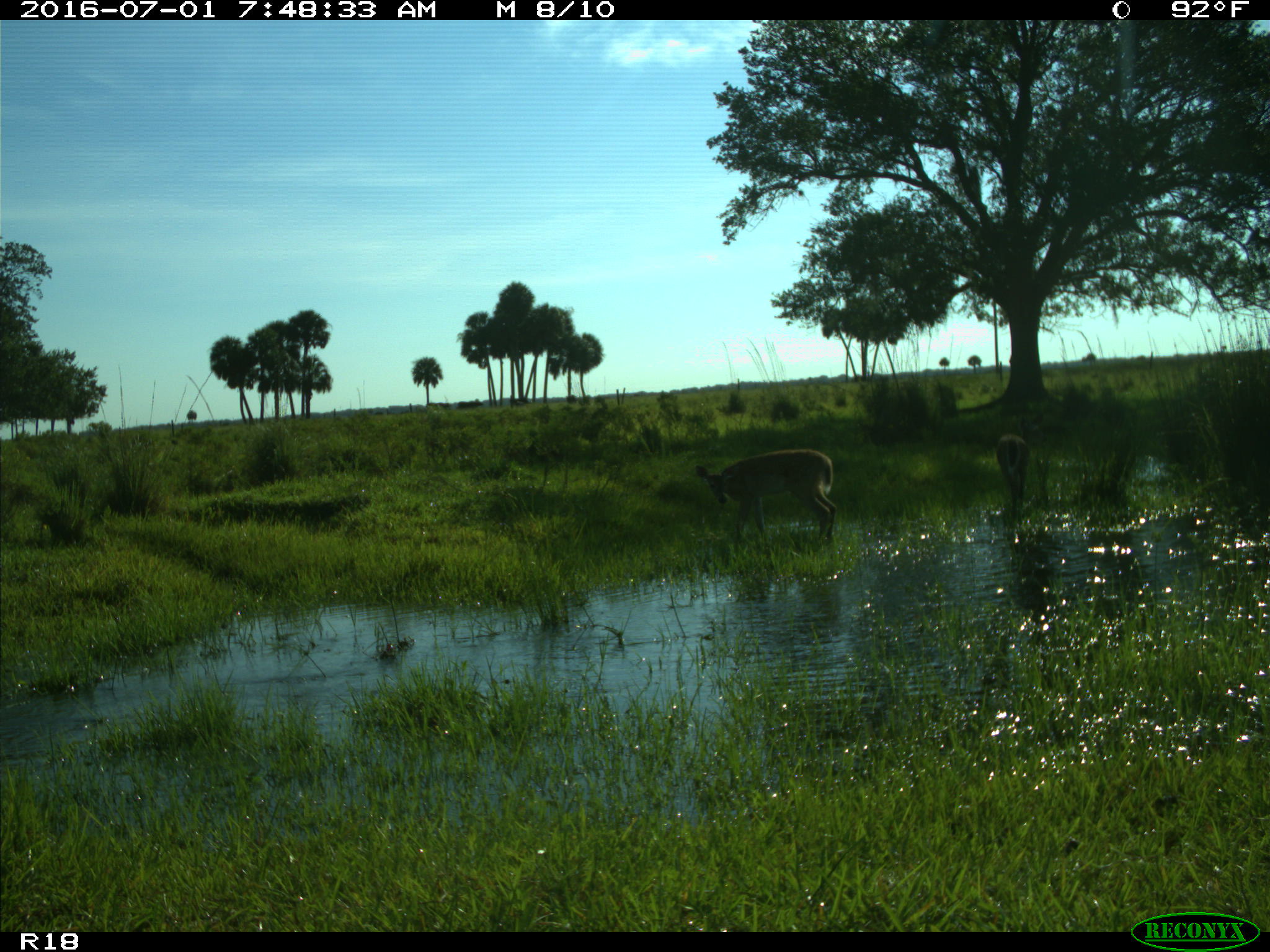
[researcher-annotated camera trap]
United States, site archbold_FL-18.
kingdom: Animalia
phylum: Chordata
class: Mammalia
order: Artiodactyla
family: Cervidae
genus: Odocoileus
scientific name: Odocoileus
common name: deer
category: unidentified deer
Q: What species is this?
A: Unidentified deer (deer) (Odocoileus).